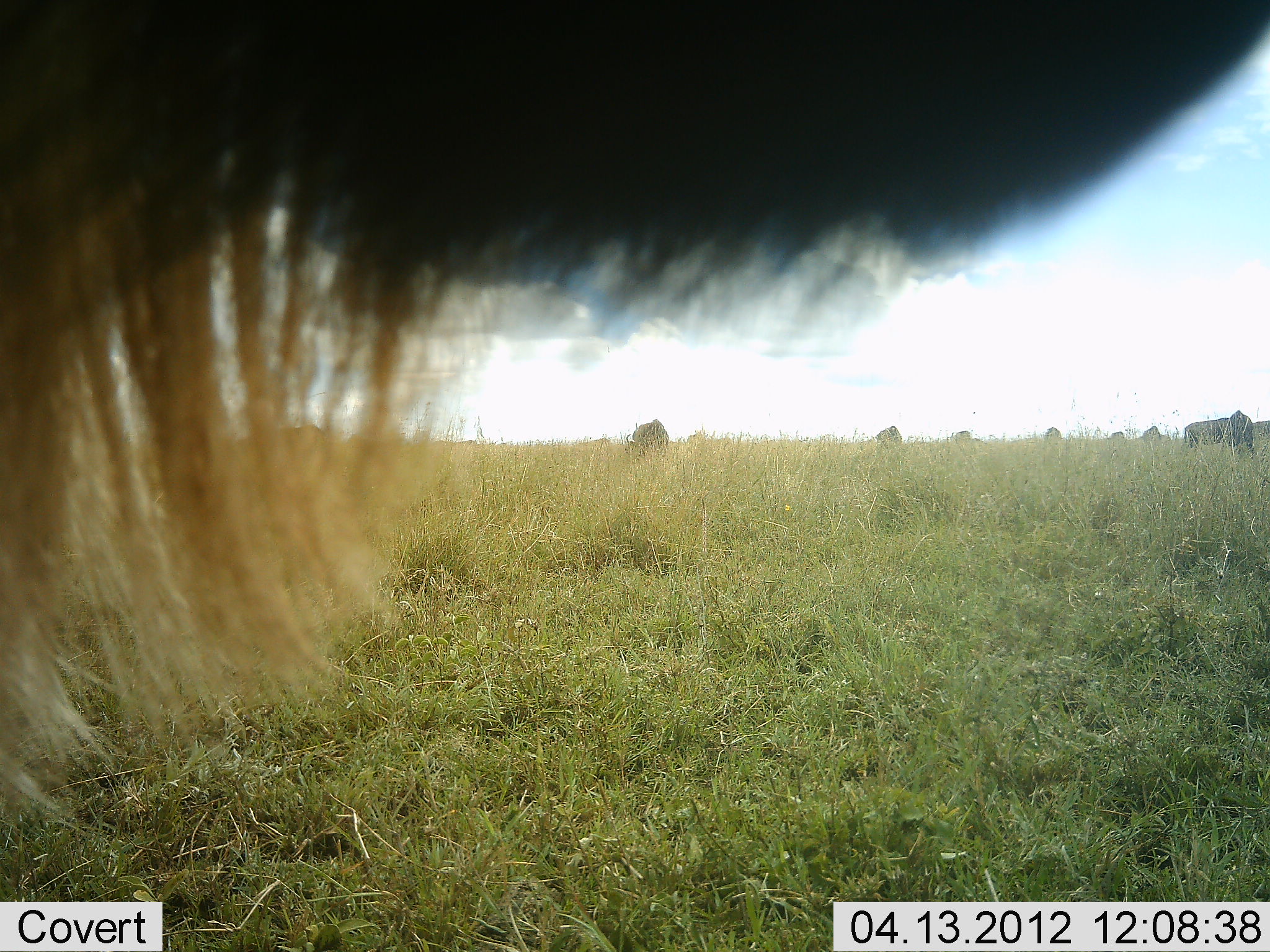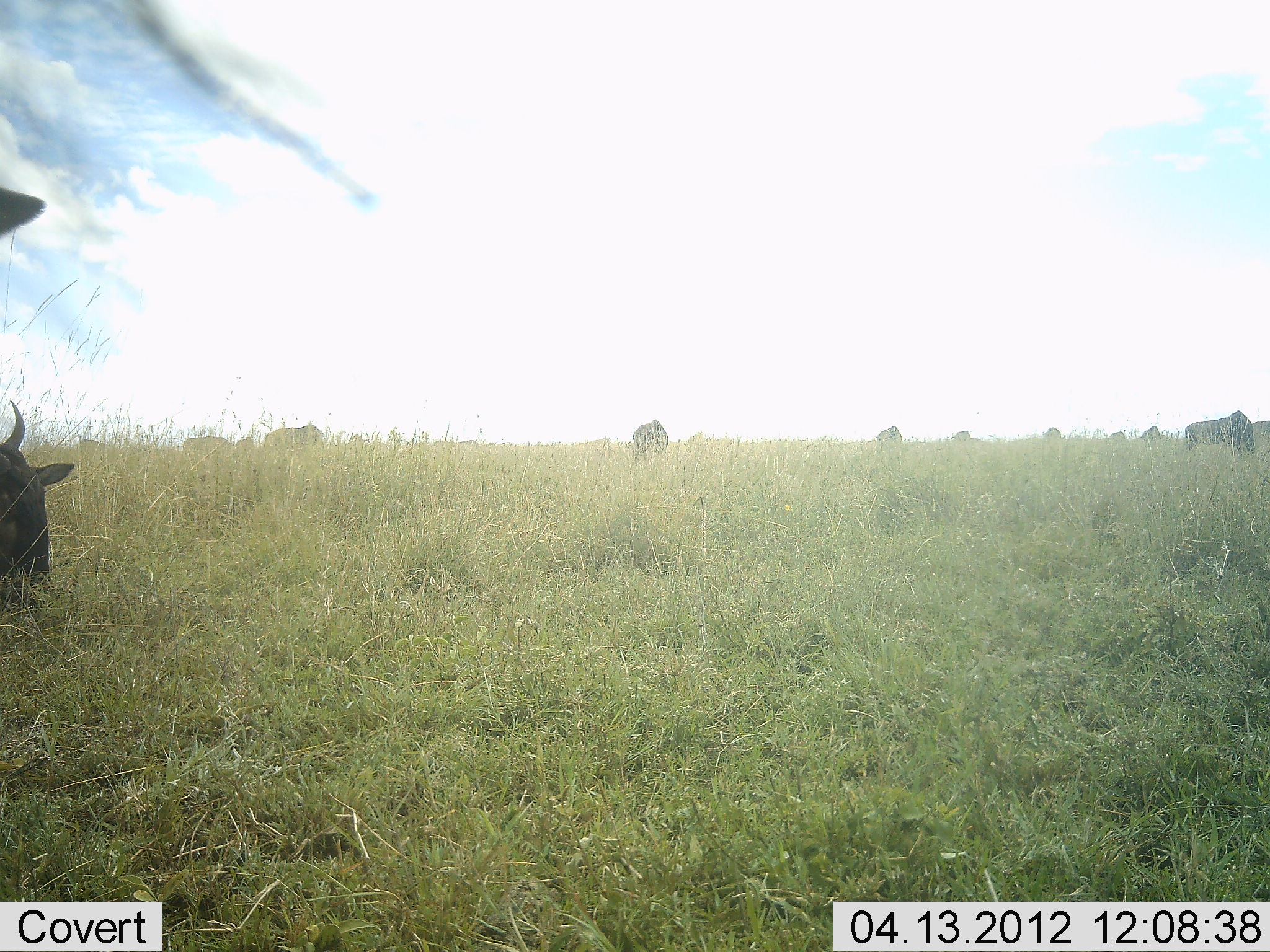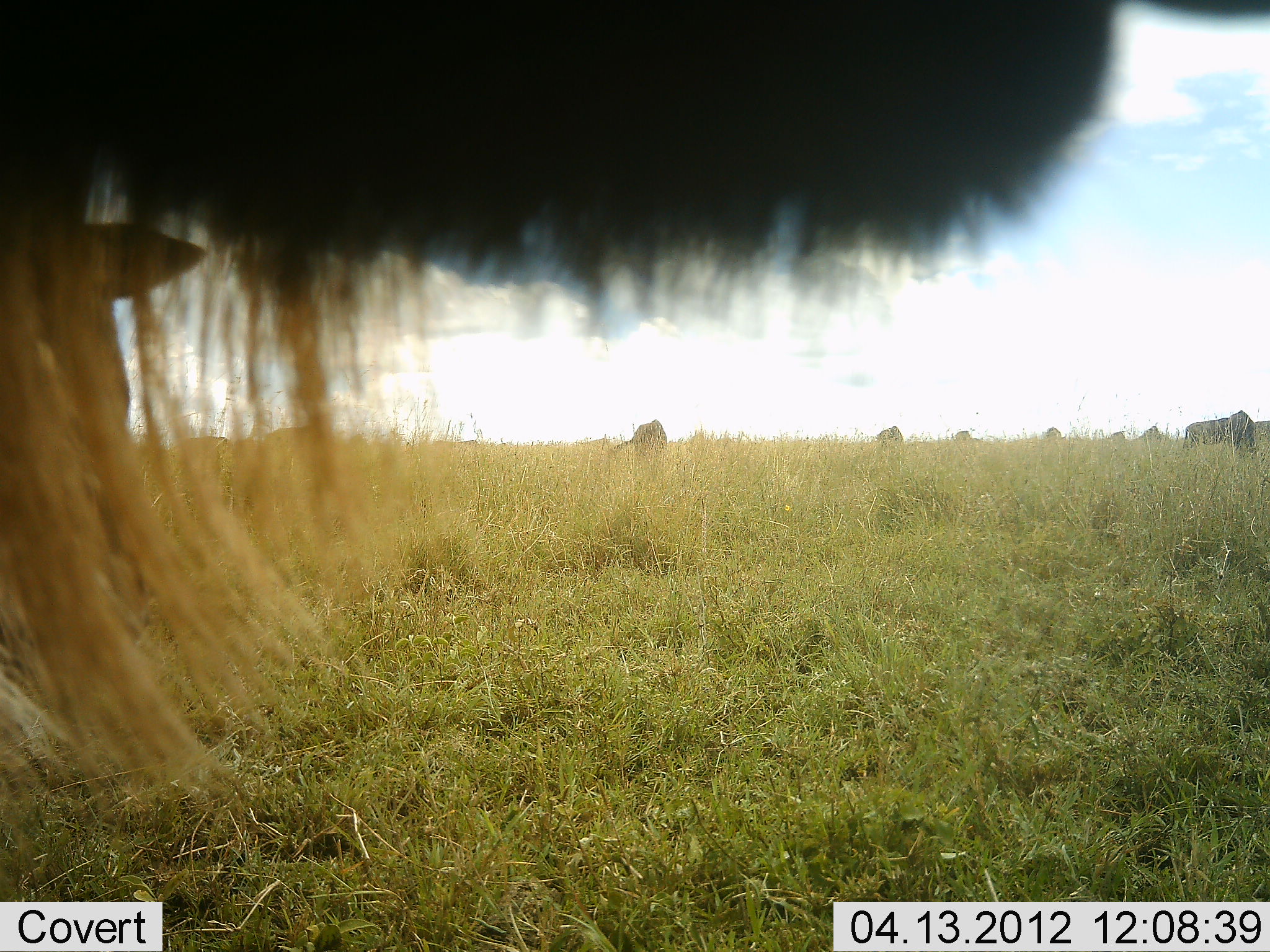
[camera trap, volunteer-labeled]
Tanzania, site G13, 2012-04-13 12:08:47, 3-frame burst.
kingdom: Animalia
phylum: Chordata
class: Mammalia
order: Artiodactyla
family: Bovidae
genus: Connochaetes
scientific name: Connochaetes taurinus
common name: blue wildebeest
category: wildebeest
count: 11-50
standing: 71%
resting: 14%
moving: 14%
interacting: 0%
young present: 0%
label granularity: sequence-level